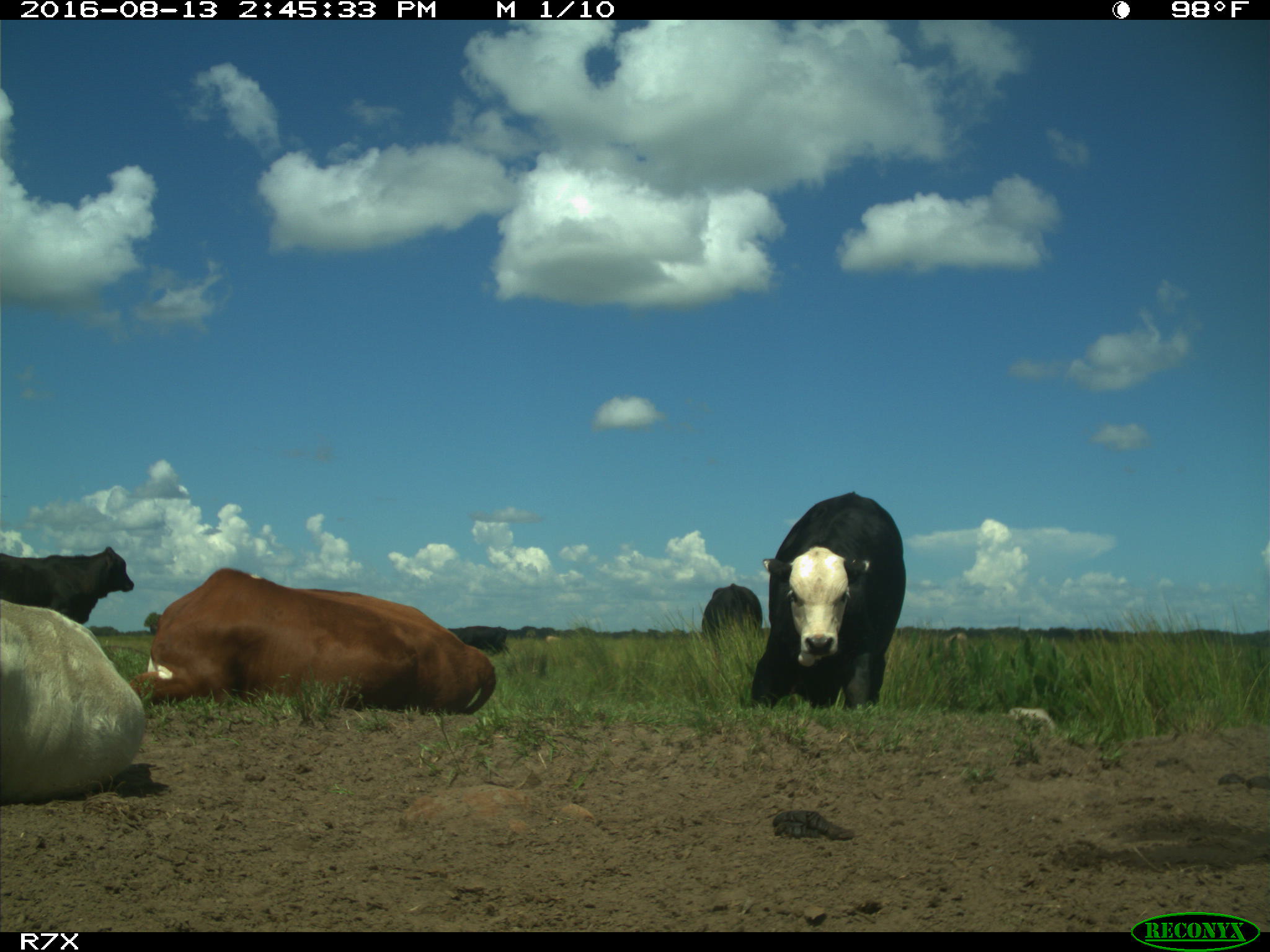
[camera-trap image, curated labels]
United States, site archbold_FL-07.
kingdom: Animalia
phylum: Chordata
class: Mammalia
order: Artiodactyla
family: Bovidae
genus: Bos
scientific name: Bos taurus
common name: domestic cow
Bos taurus (domestic cow).